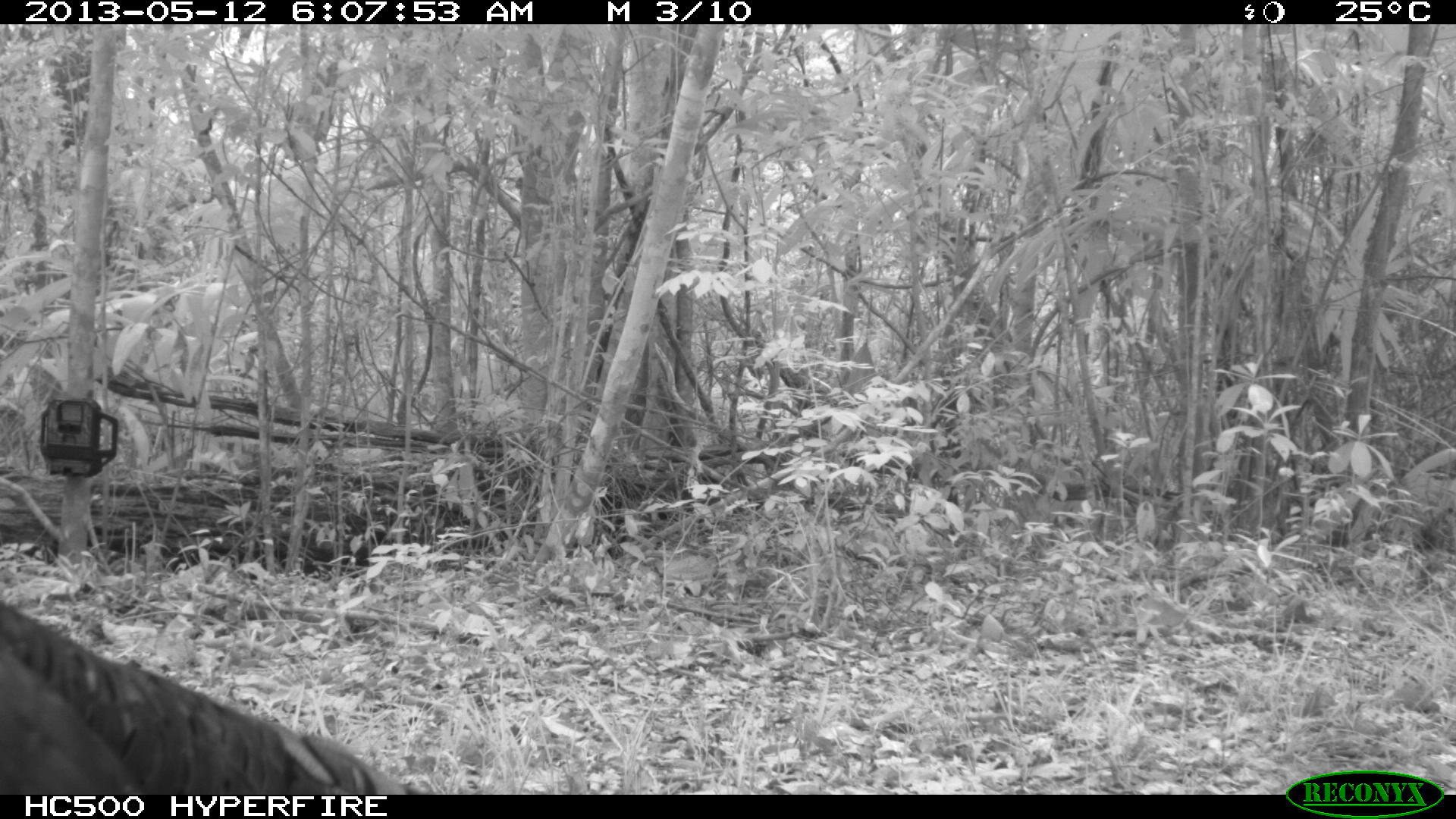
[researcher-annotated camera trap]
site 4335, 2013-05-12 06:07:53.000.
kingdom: Animalia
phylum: Chordata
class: Aves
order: Galliformes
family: Phasianidae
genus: Meleagris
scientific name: Meleagris ocellata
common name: ocellated turkey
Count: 1.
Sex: male.